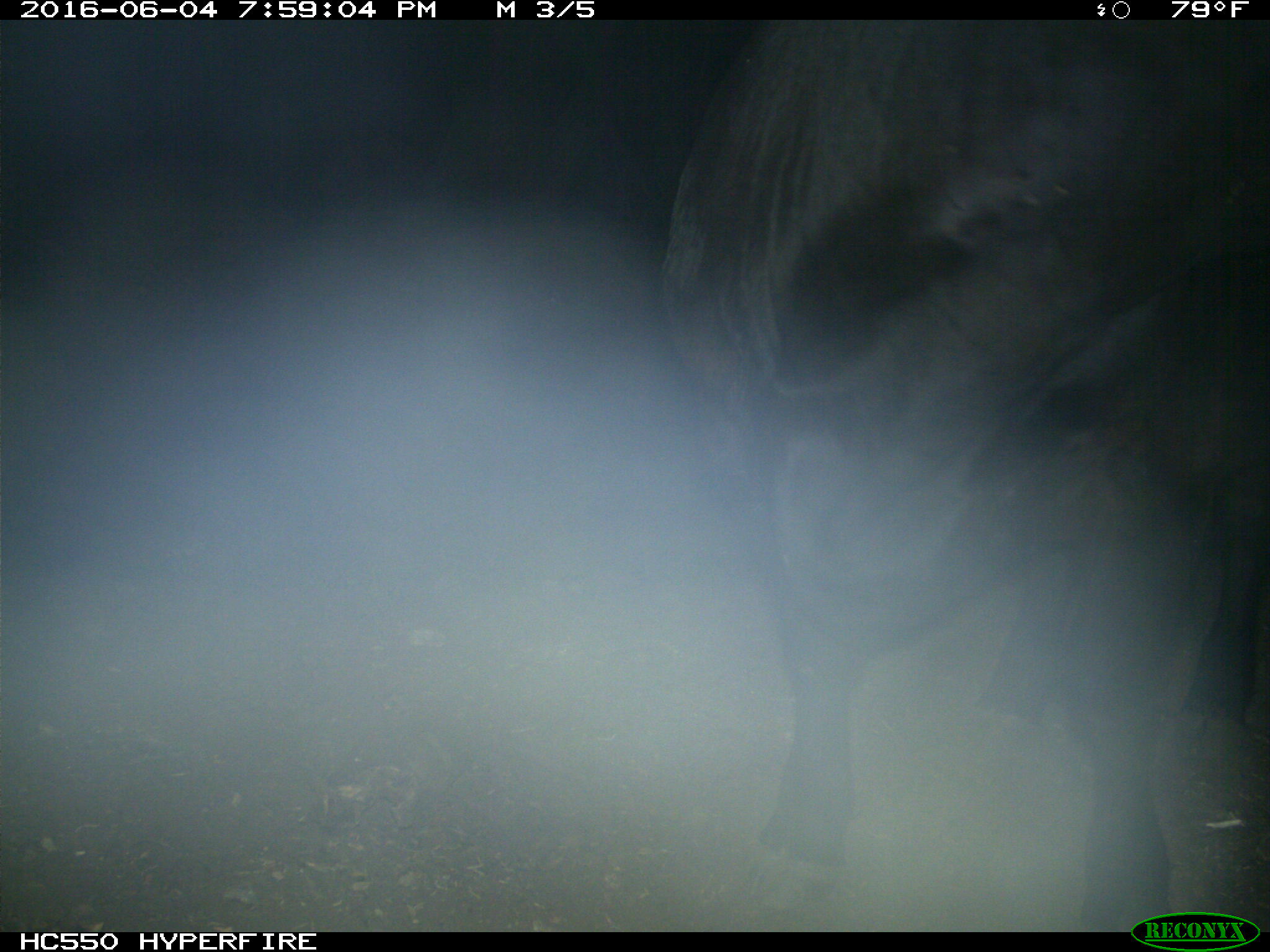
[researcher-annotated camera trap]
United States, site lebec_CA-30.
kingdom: Animalia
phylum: Chordata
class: Mammalia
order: Artiodactyla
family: Bovidae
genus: Bos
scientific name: Bos taurus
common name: domestic cow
Bos taurus (domestic cow).